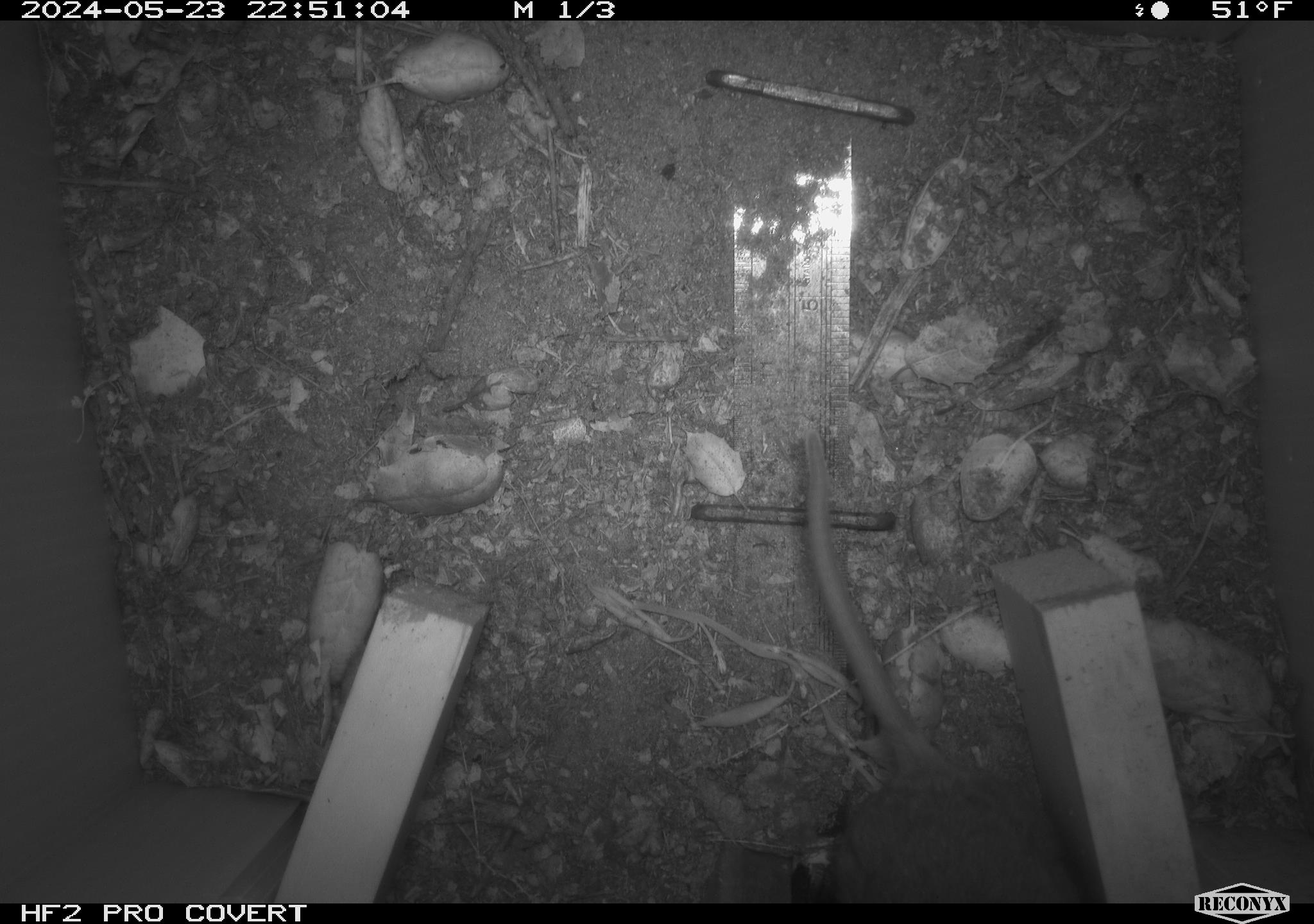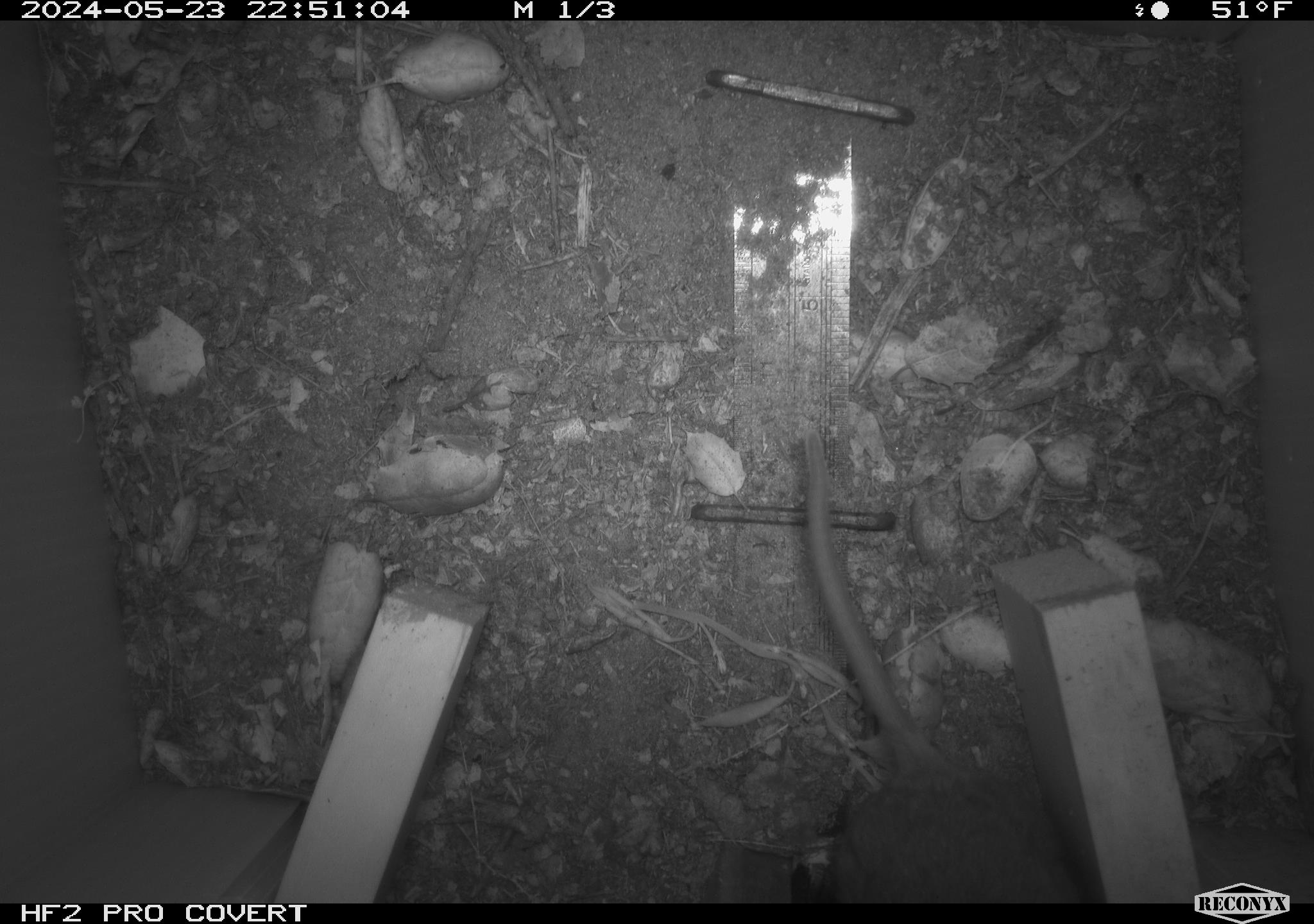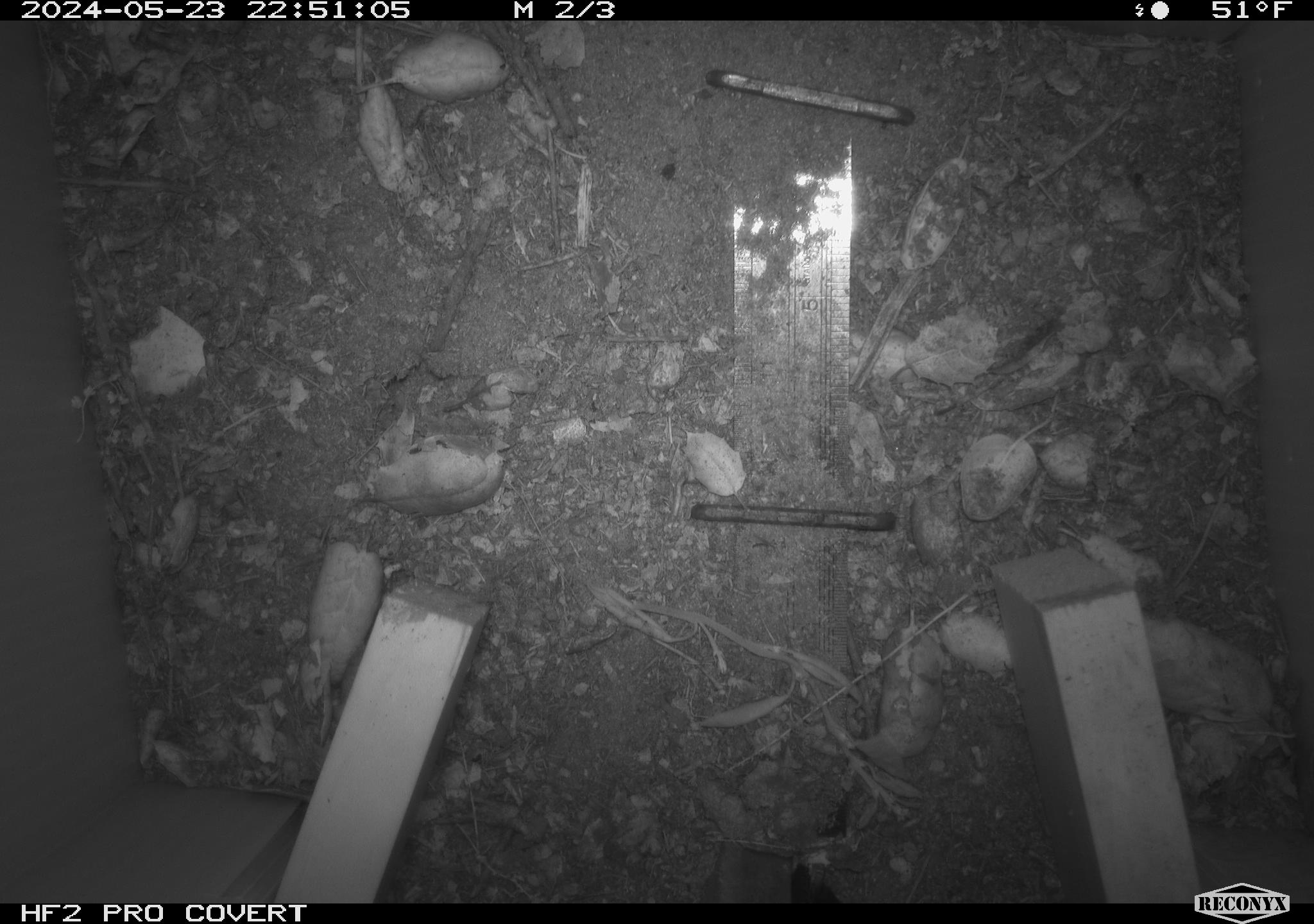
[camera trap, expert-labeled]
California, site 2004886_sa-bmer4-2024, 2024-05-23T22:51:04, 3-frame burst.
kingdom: Animalia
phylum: Chordata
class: Mammalia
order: Rodentia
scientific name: Rodentia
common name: mouse species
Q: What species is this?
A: Mouse species (Rodentia).